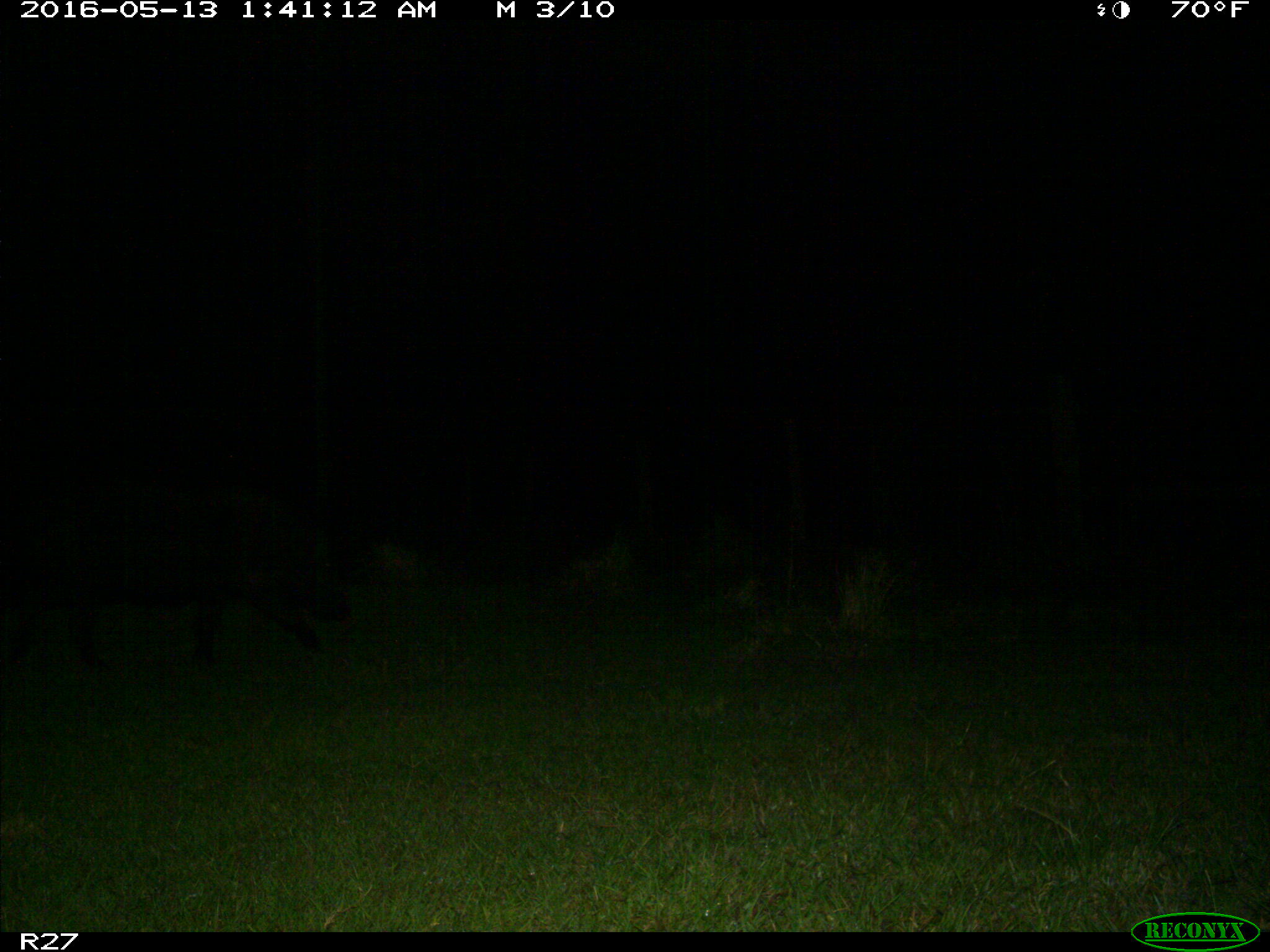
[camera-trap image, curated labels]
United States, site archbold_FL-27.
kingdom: Animalia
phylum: Chordata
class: Mammalia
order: Artiodactyla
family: Suidae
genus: Sus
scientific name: Sus scrofa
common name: wild boar